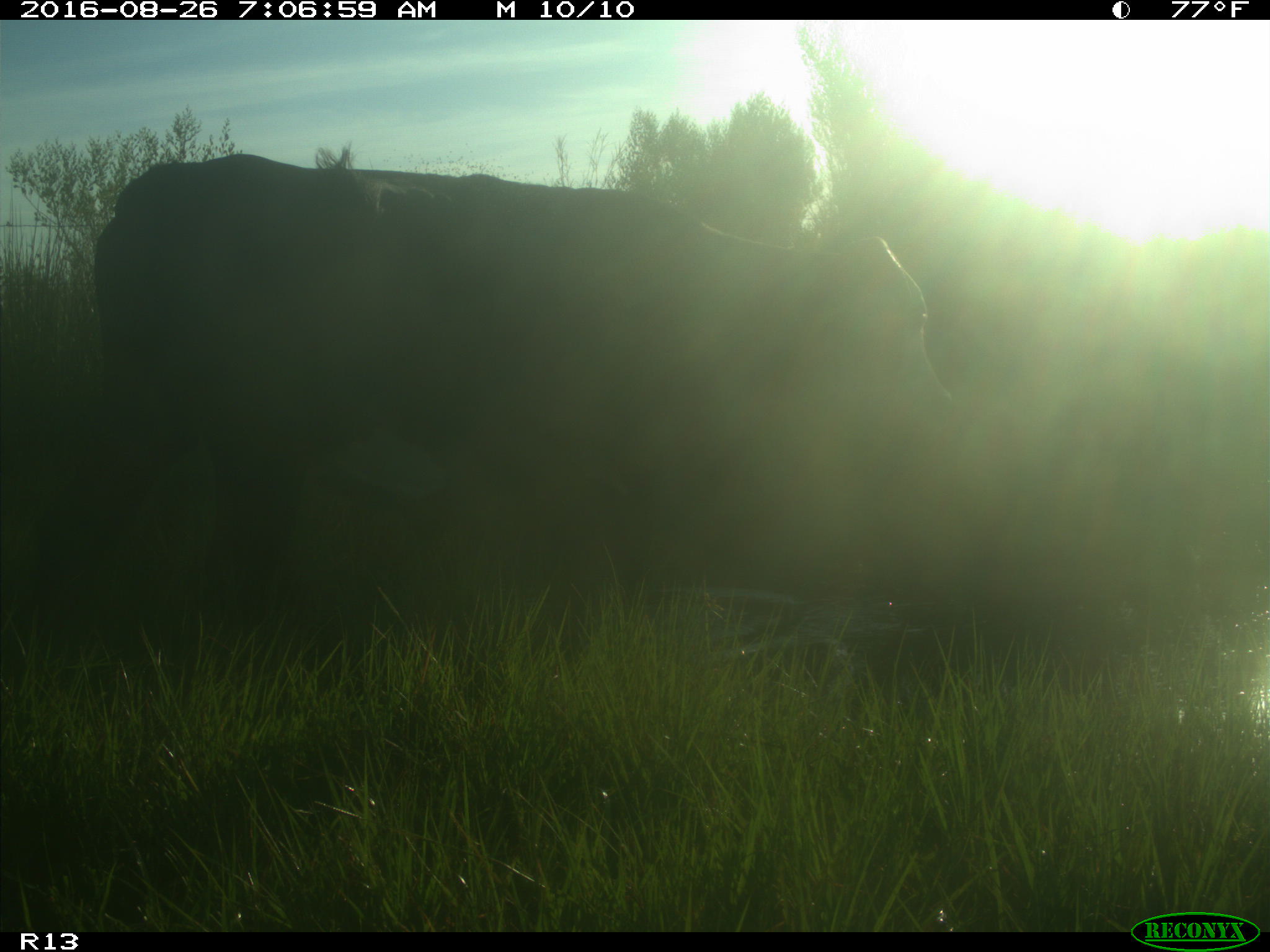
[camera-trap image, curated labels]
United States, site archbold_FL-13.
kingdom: Animalia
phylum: Chordata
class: Mammalia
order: Artiodactyla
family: Bovidae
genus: Bos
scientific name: Bos taurus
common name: domestic cow